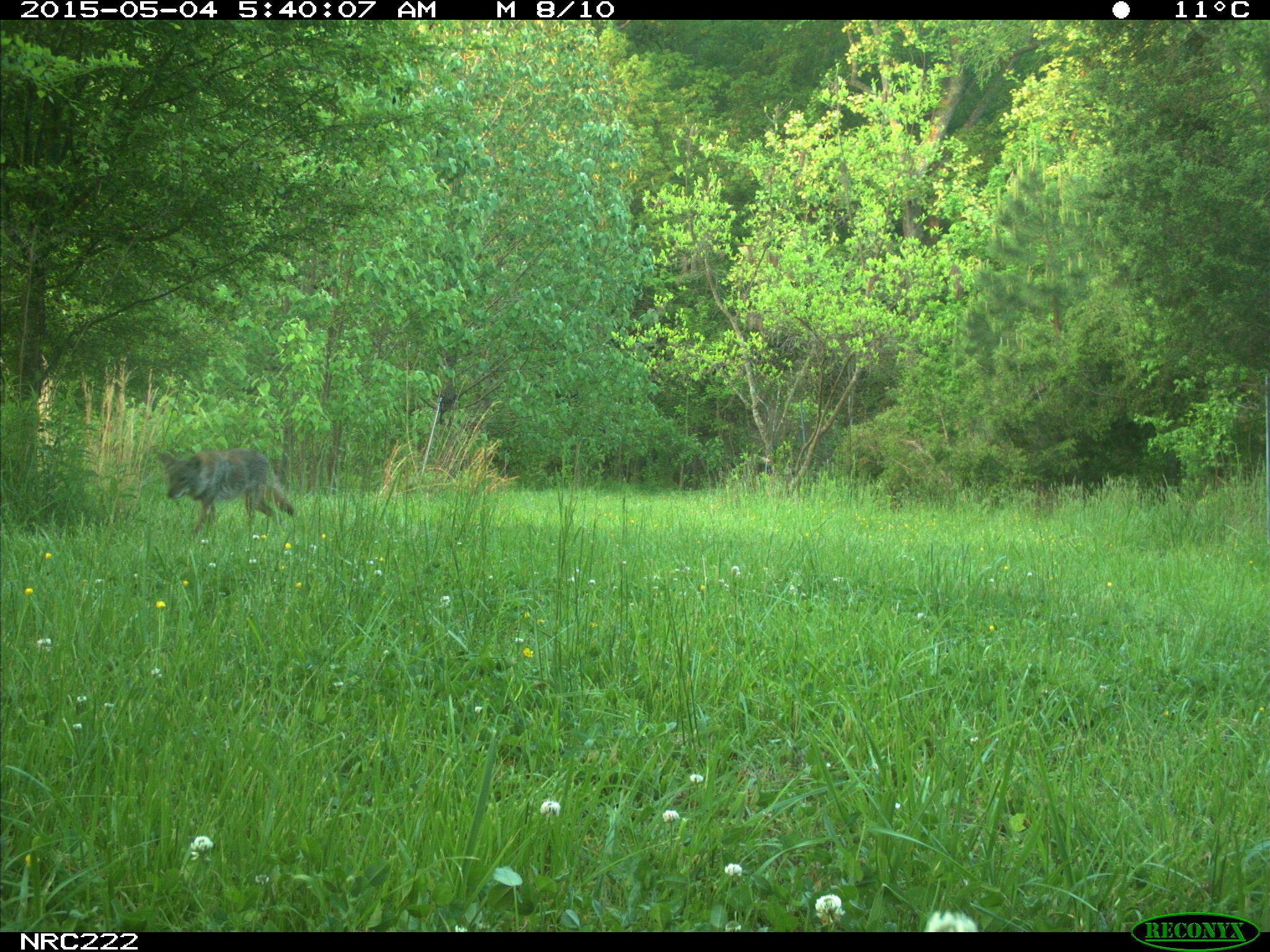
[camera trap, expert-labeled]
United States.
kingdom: Animalia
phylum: Chordata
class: Mammalia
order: Carnivora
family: Canidae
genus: Canis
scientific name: Canis latrans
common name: coyote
Coyote (Canis latrans).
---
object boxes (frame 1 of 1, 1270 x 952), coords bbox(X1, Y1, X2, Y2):
Coyote: bbox(145, 429, 303, 551)